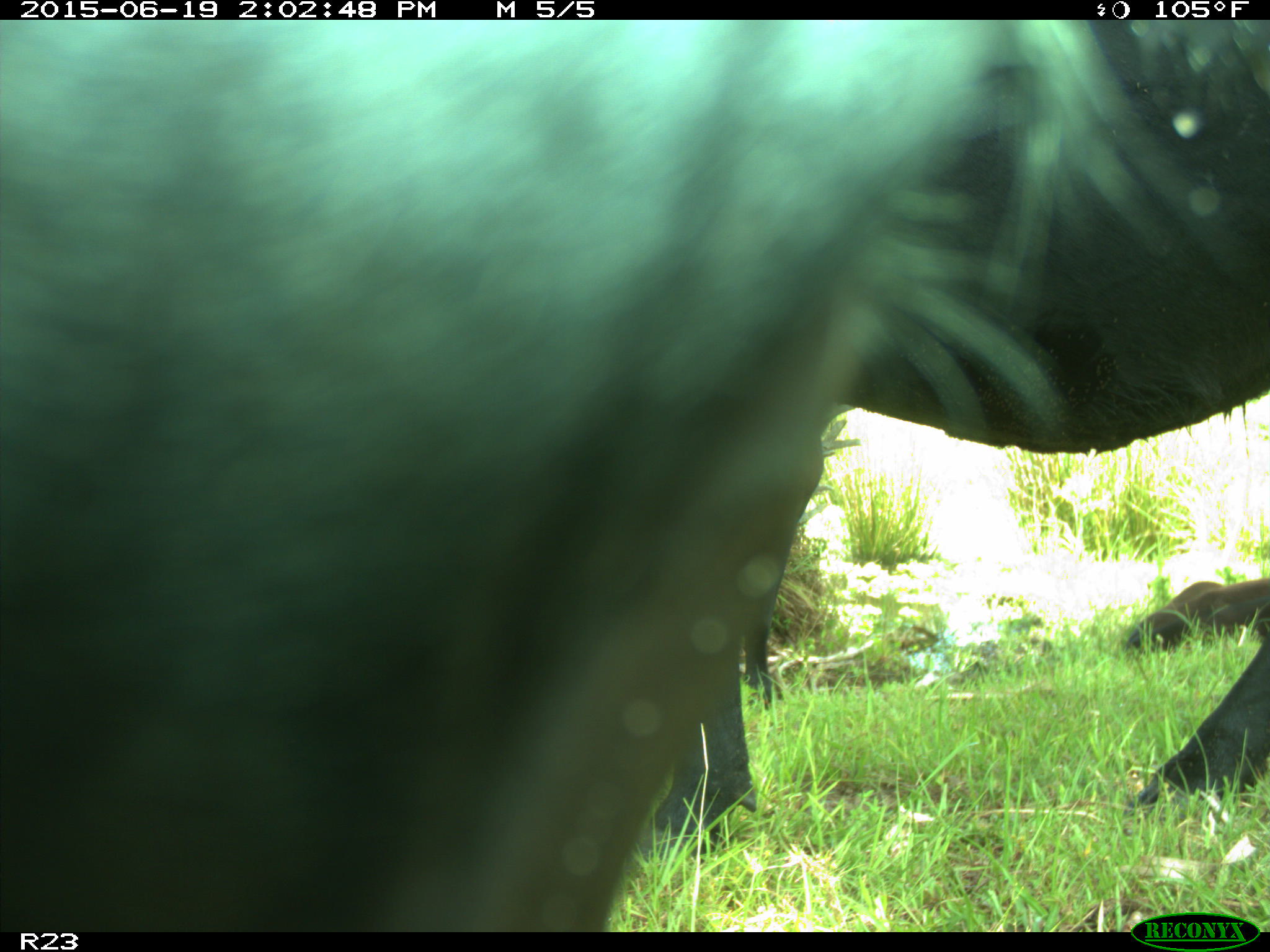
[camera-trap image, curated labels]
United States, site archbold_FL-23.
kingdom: Animalia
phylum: Chordata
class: Mammalia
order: Carnivora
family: Canidae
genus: Canis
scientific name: Canis latrans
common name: coyote